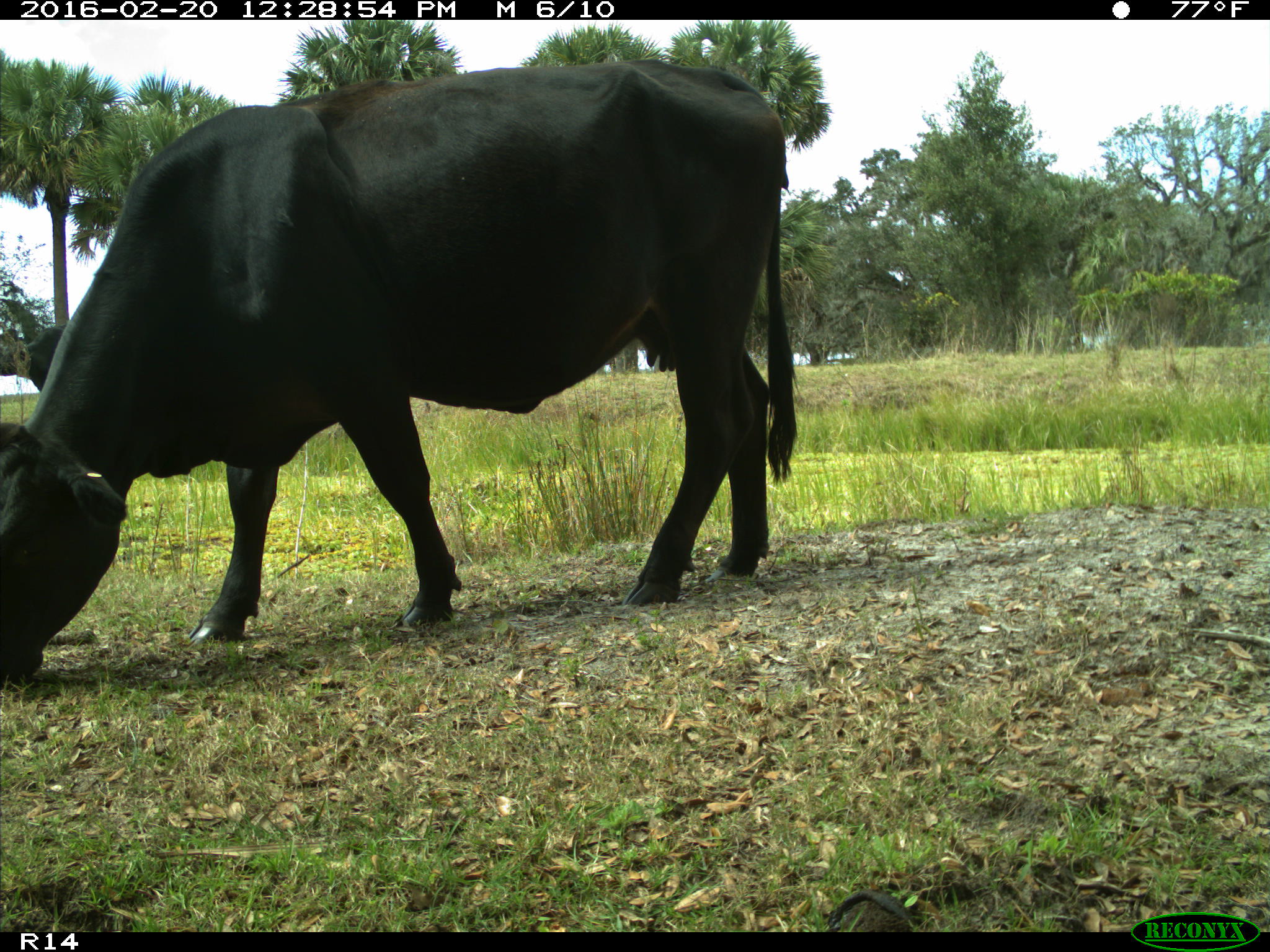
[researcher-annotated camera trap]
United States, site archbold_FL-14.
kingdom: Animalia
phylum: Chordata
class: Mammalia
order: Artiodactyla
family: Bovidae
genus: Bos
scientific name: Bos taurus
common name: domestic cow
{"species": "Bos taurus (domestic cow)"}